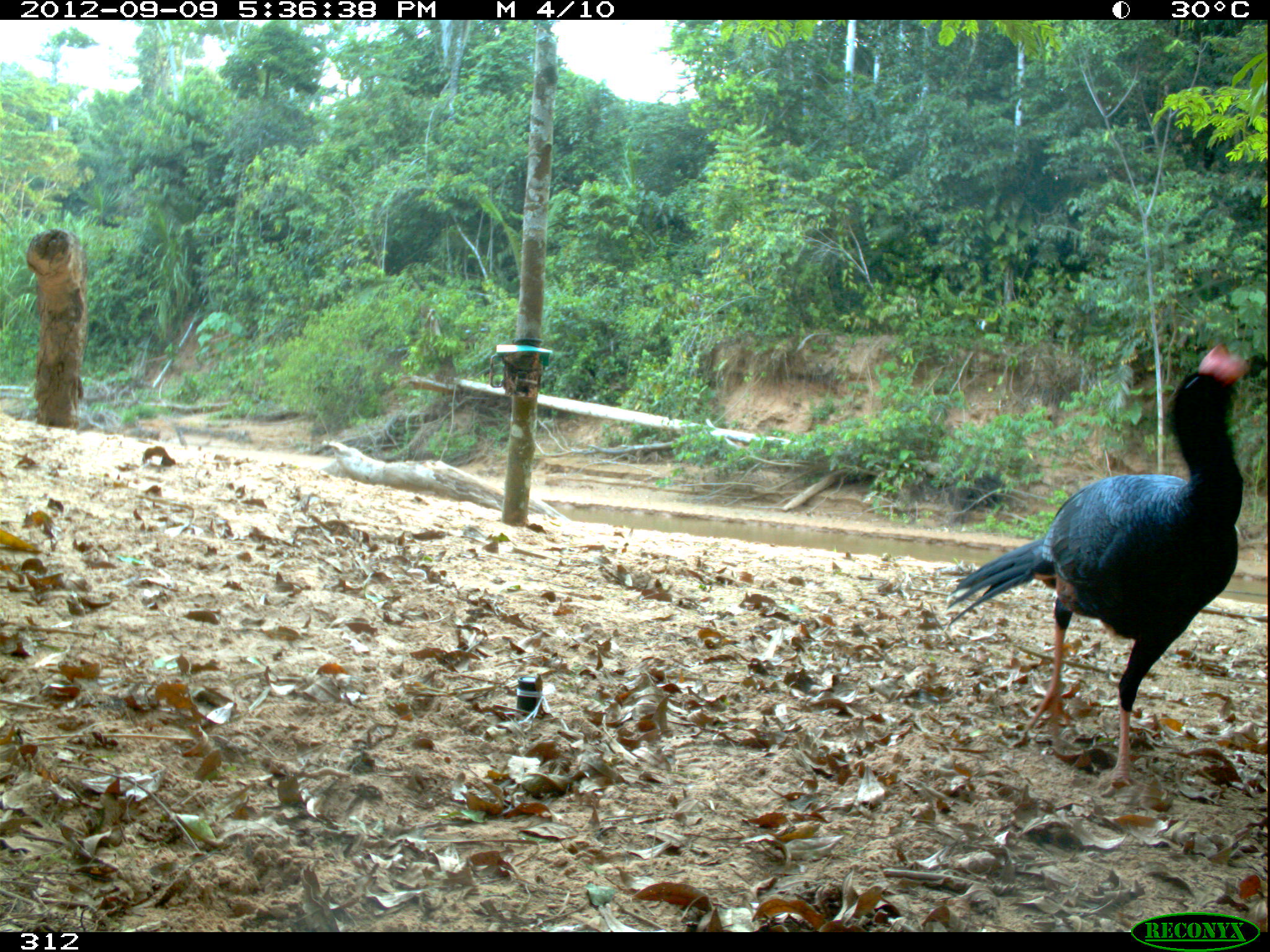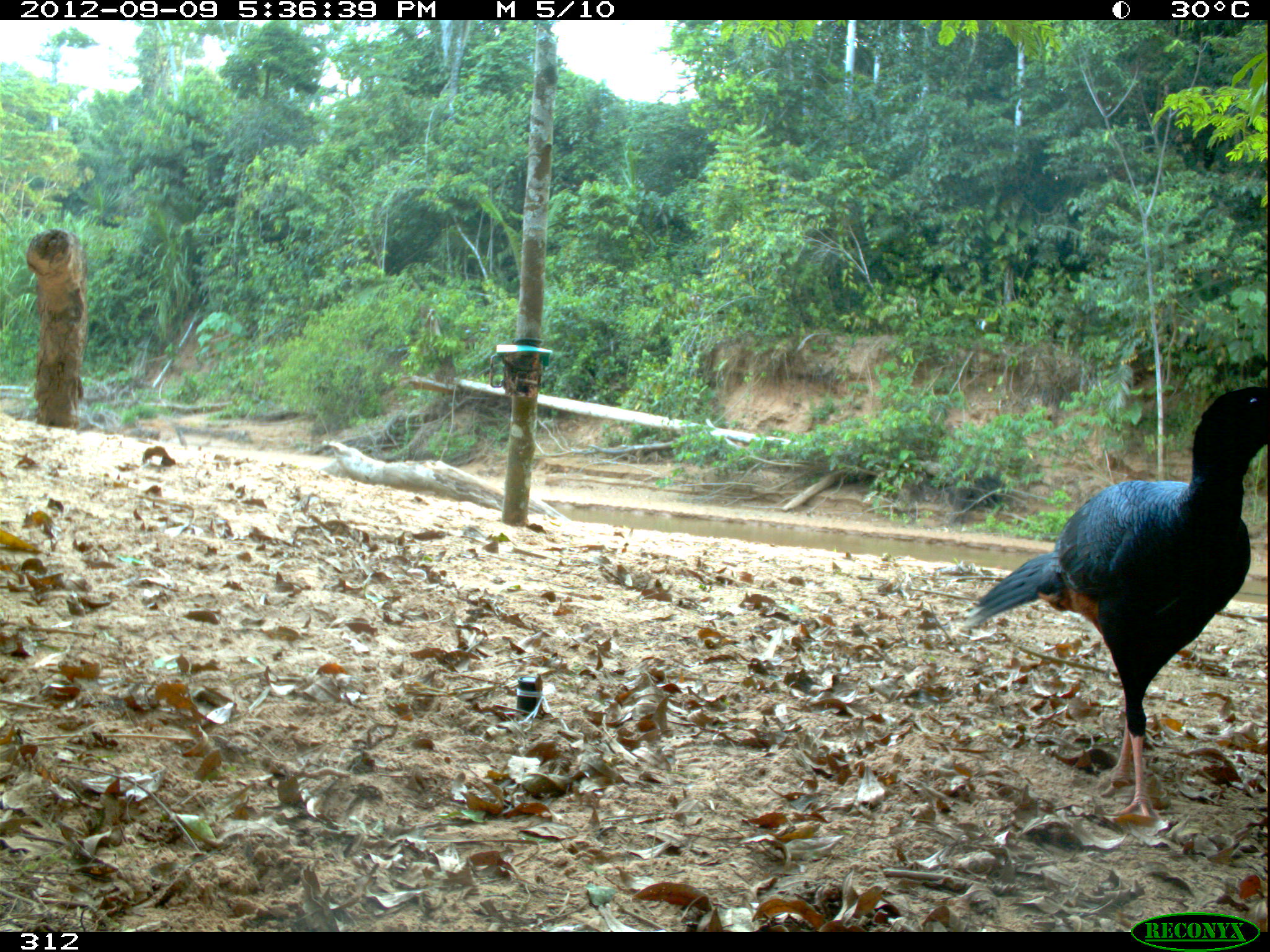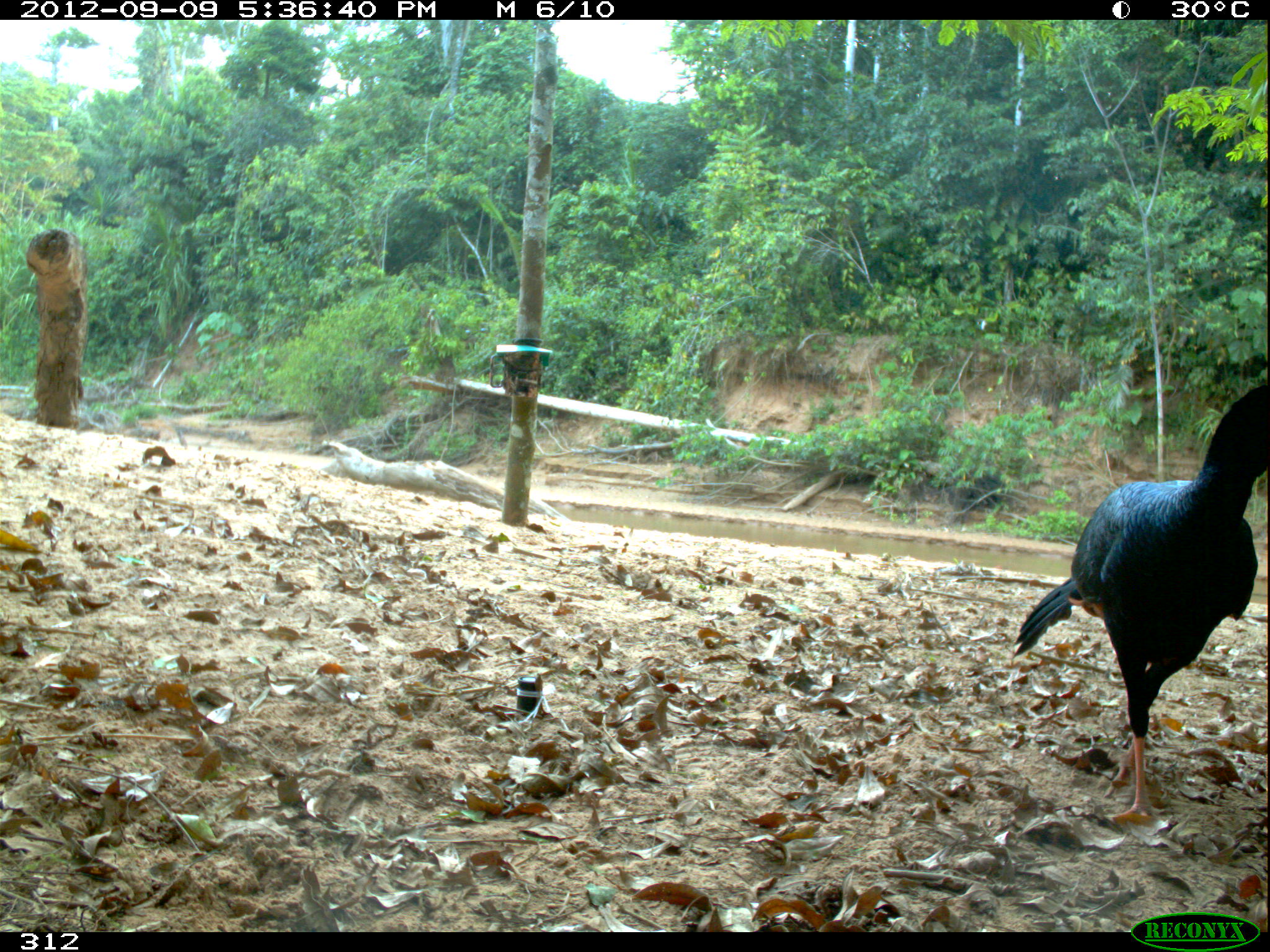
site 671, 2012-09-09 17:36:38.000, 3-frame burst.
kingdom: Animalia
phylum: Chordata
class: Aves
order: Galliformes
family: Cracidae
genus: Mitu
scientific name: Mitu tuberosum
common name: razor-billed curassow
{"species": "Mitu tuberosum (razor-billed curassow)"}